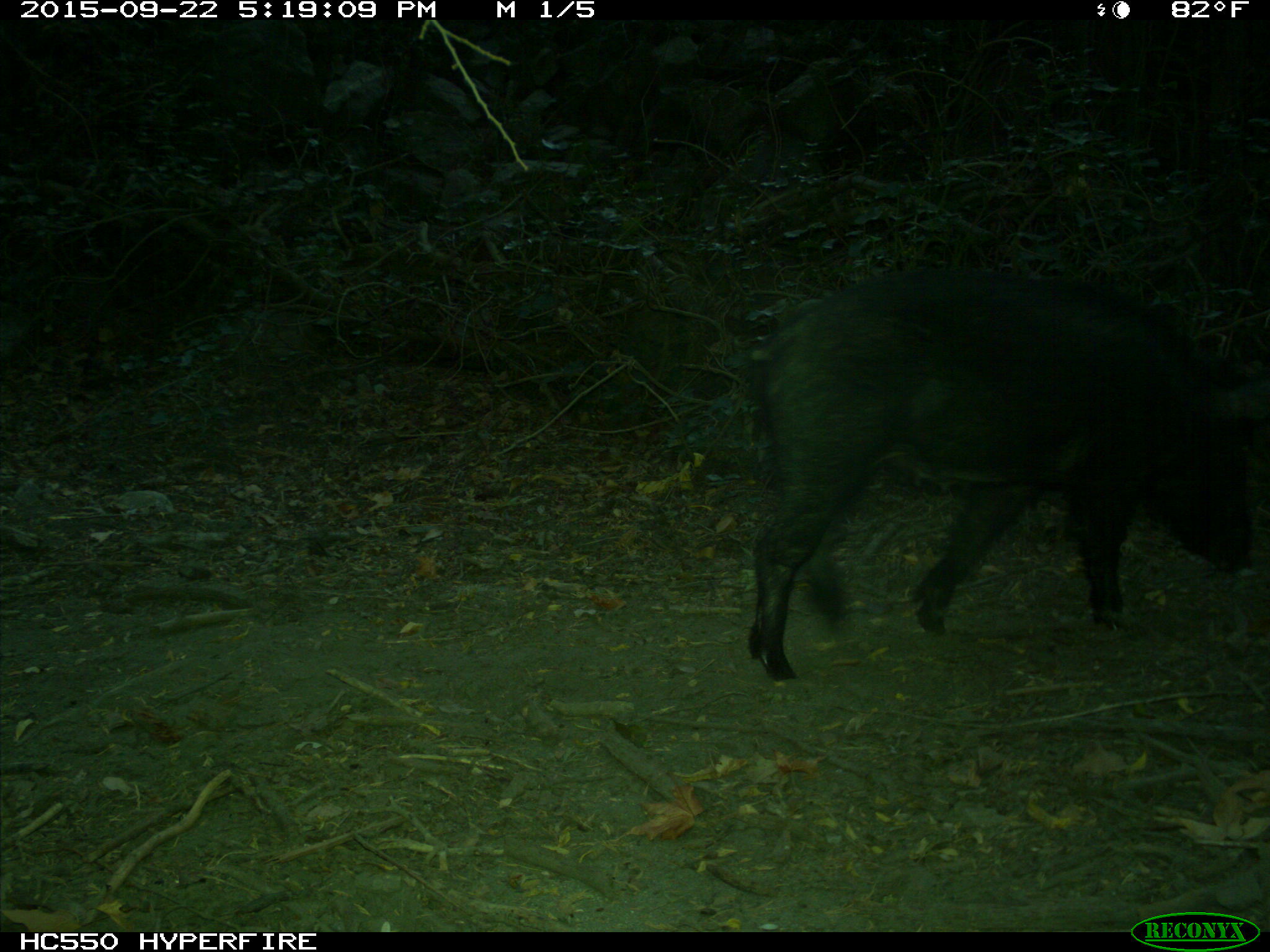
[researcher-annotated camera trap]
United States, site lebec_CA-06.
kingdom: Animalia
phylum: Chordata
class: Mammalia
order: Artiodactyla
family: Suidae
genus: Sus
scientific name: Sus scrofa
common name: wild boar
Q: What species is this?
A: Sus scrofa (wild boar).